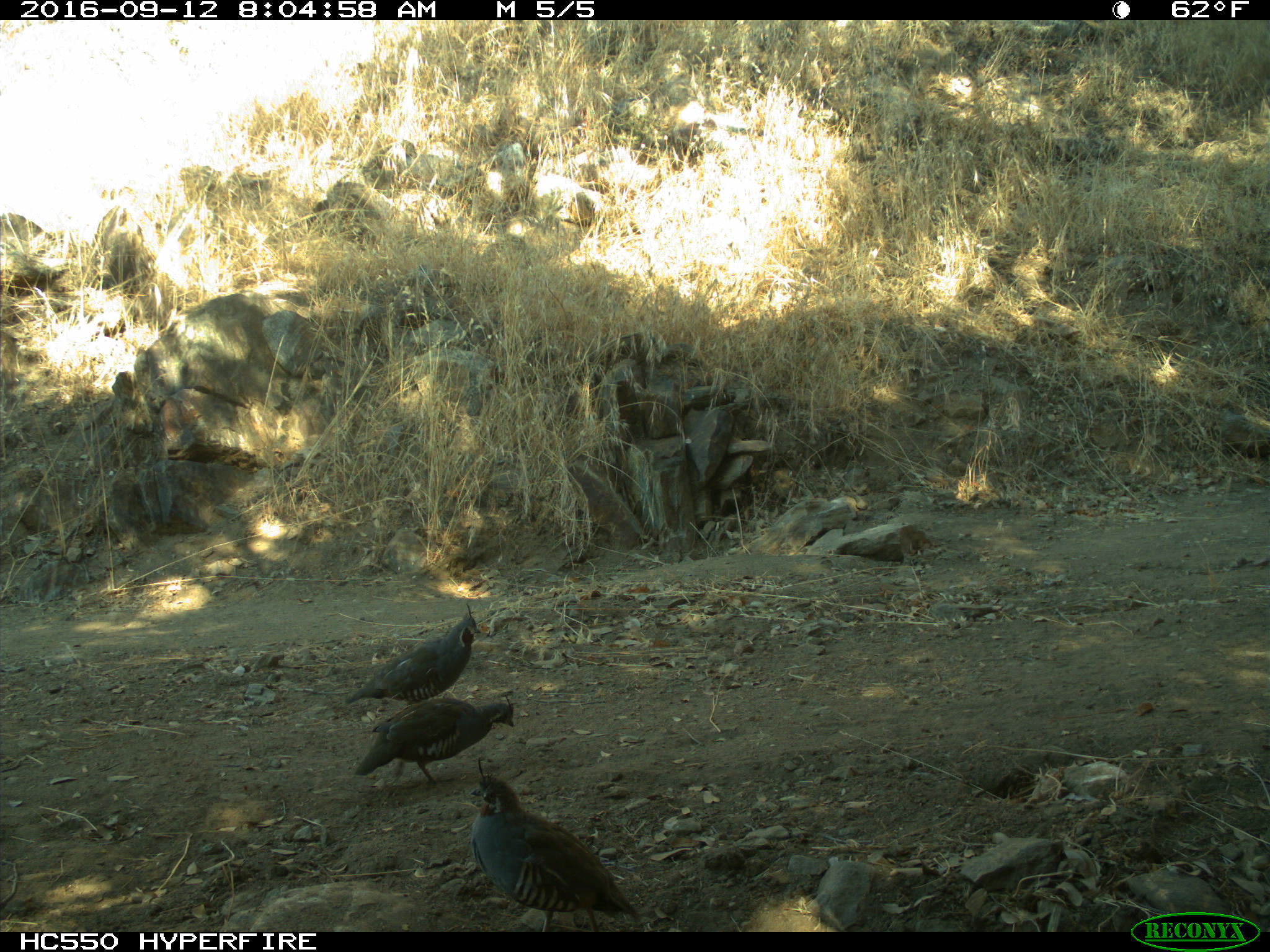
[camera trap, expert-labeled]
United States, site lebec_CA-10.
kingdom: Animalia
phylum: Chordata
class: Aves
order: Galliformes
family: Odontophoridae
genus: Callipepla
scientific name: Callipepla californica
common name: california quail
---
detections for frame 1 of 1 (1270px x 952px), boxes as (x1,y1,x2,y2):
animal: (468,756,644,932); (354,694,518,784); (343,602,483,704)